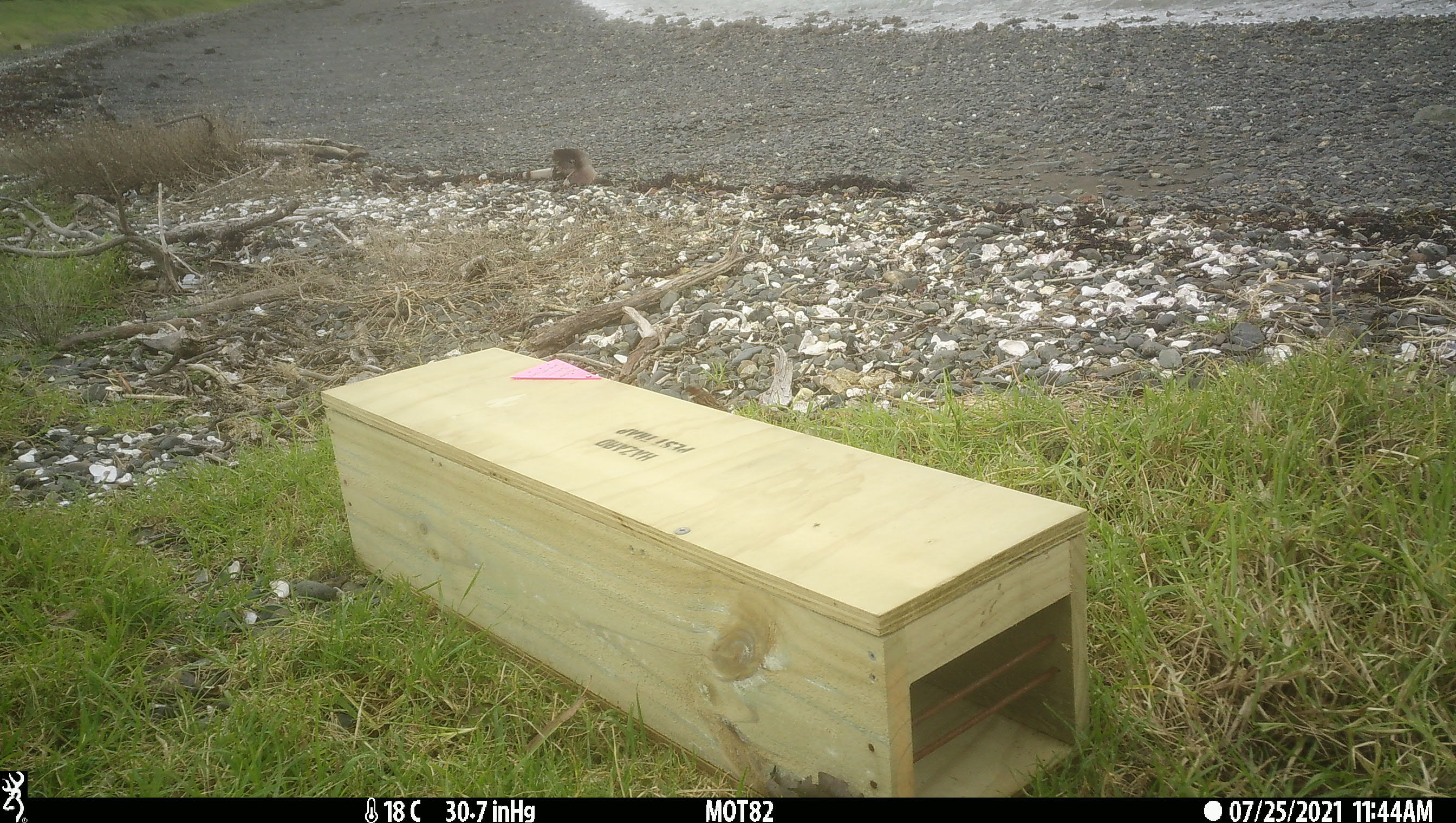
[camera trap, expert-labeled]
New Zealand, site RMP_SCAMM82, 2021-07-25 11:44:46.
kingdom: Animalia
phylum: Chordata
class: Aves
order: Passeriformes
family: Passeridae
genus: Passer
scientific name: Passer domesticus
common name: house sparrow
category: sparrow